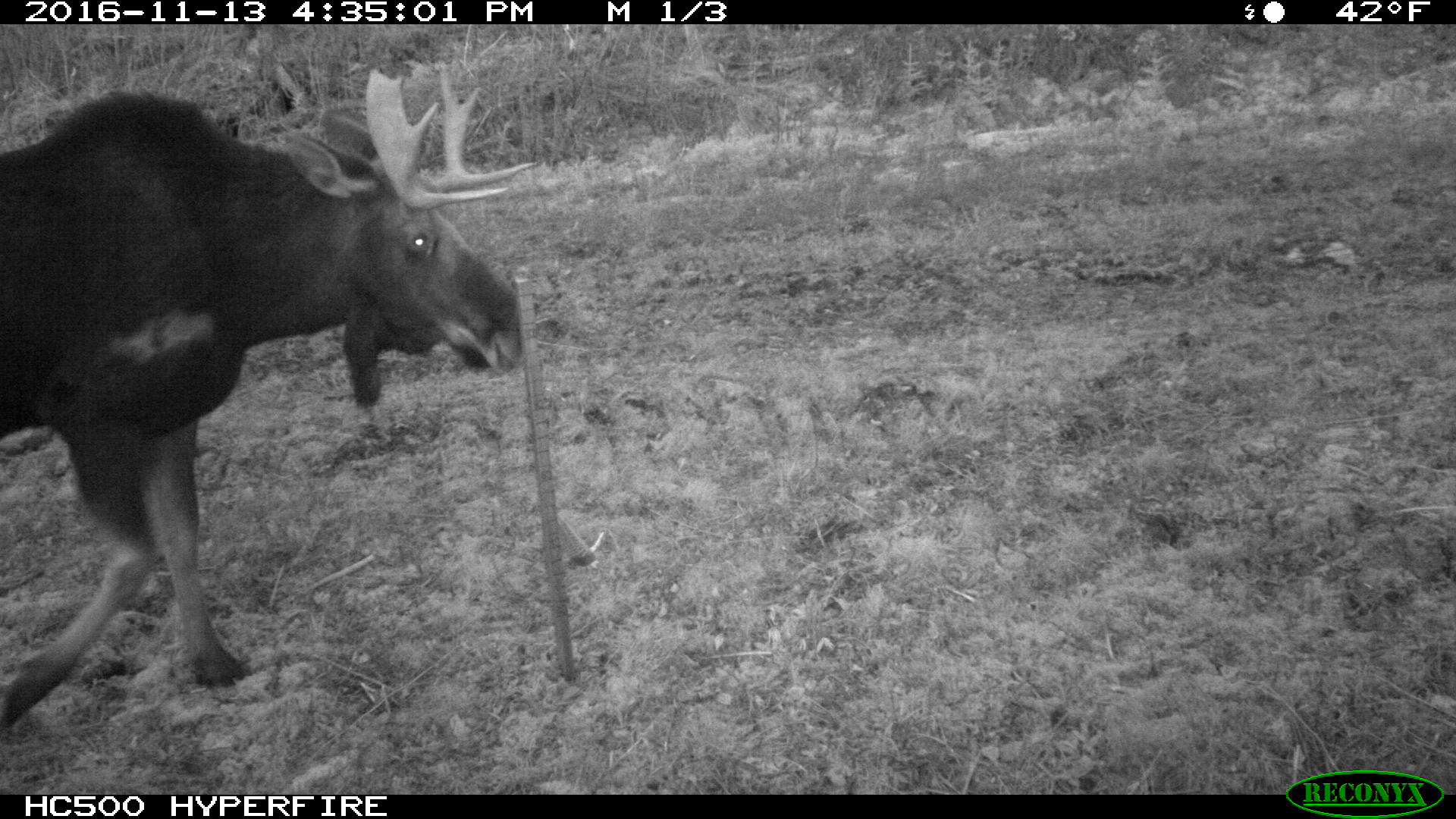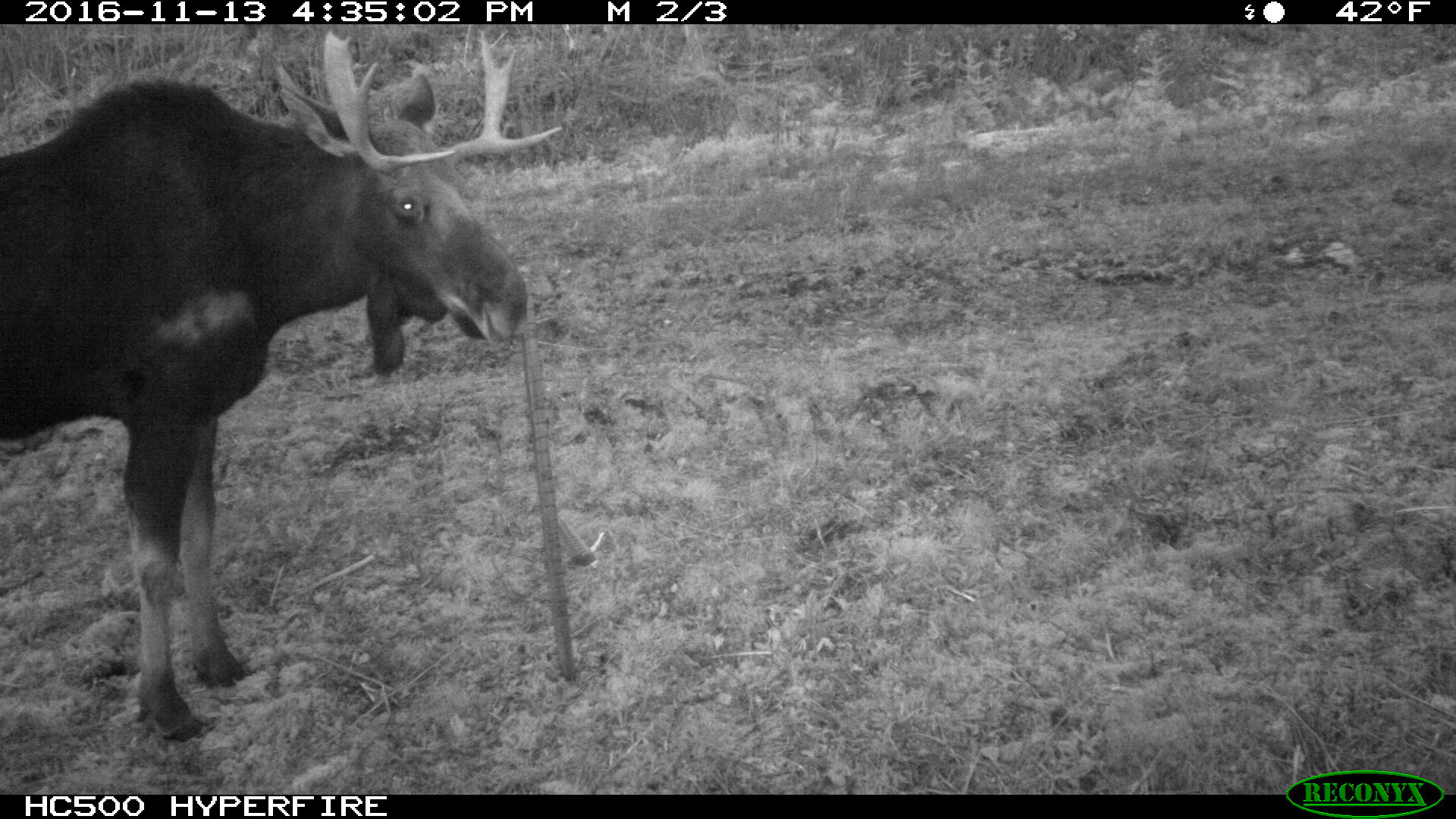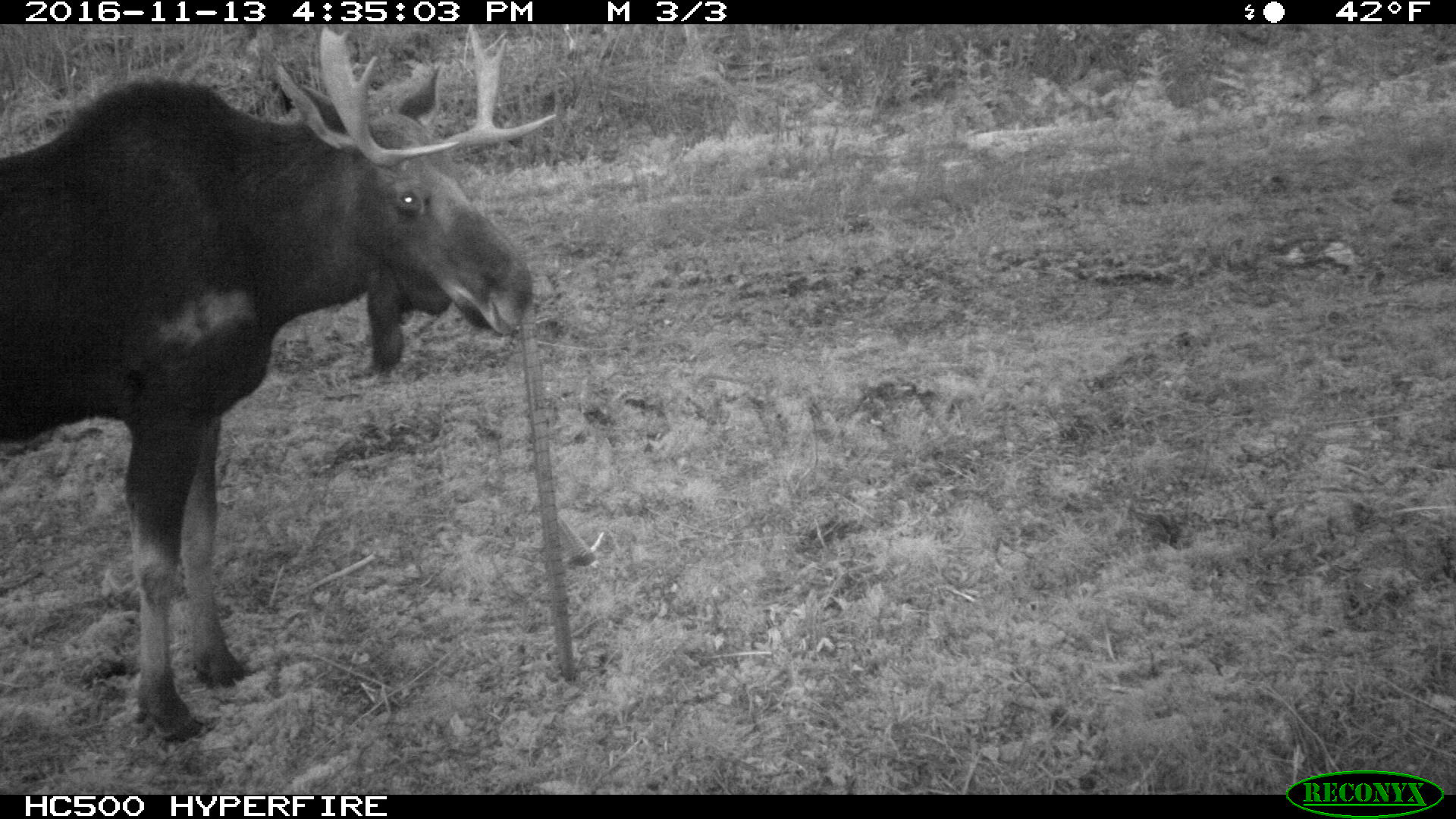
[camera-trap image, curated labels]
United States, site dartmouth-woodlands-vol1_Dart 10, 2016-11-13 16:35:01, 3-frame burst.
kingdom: Animalia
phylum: Chordata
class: Mammalia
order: Artiodactyla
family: Cervidae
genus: Alces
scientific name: Alces alces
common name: moose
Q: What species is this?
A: Moose (Alces alces).